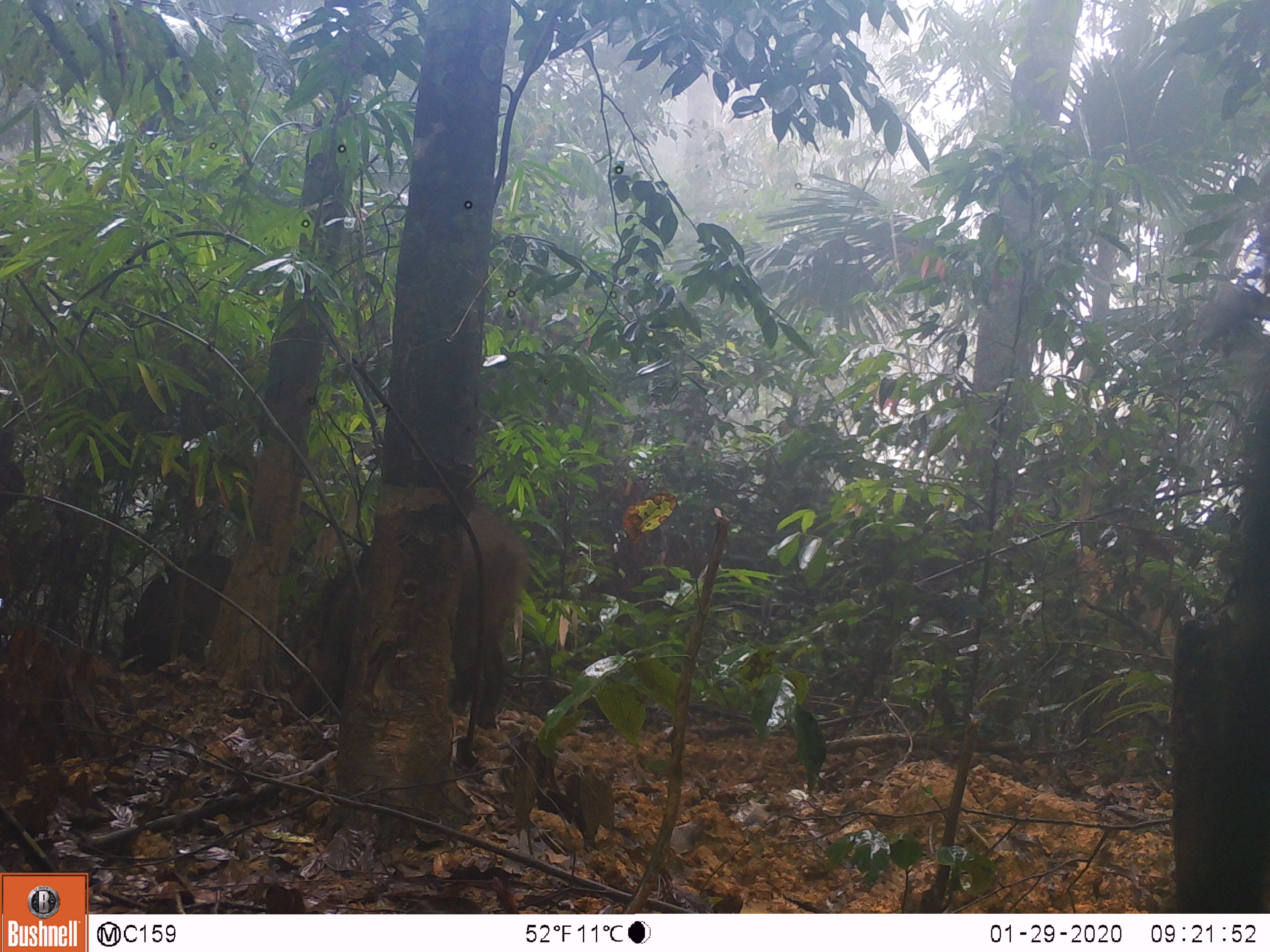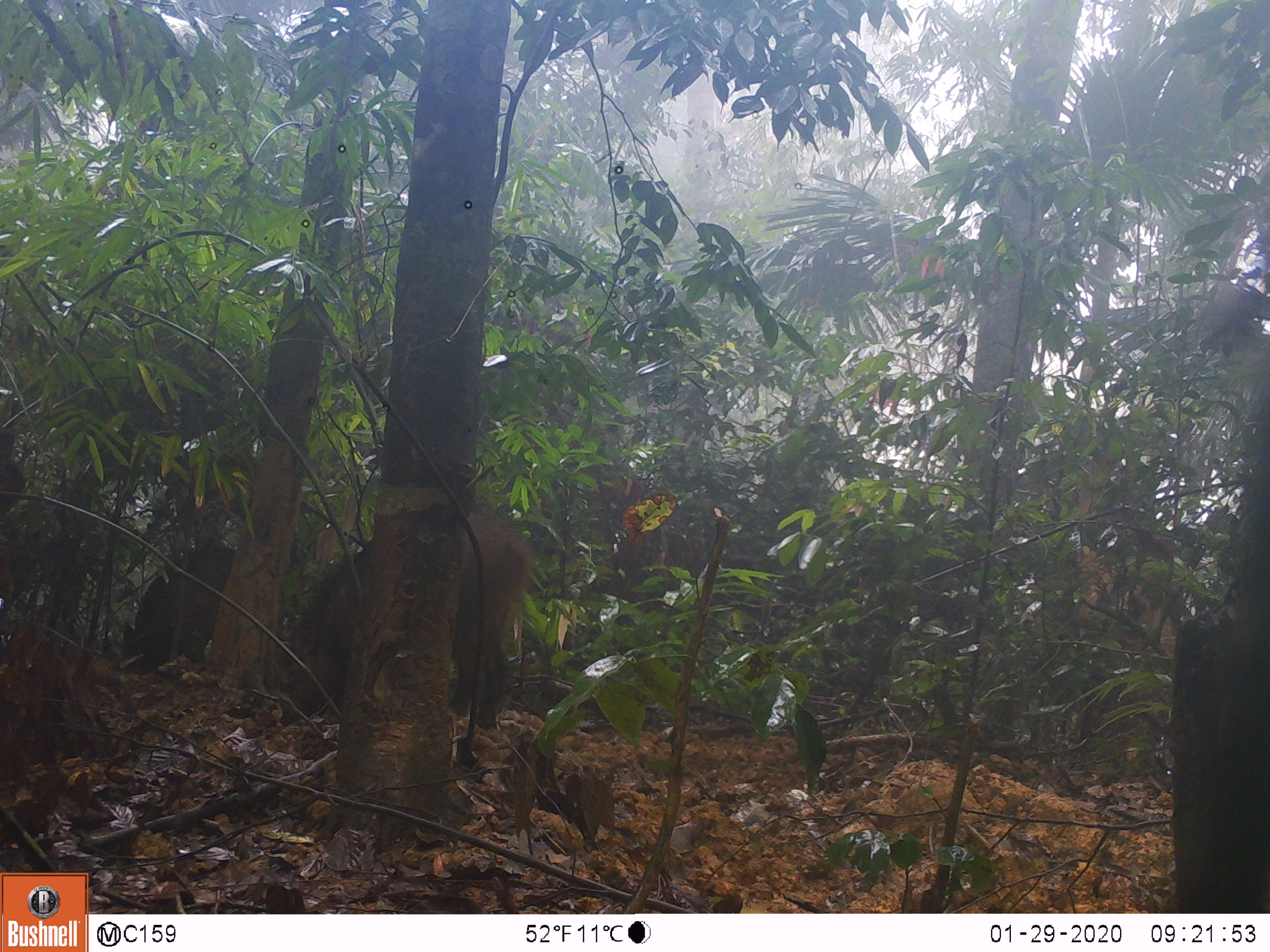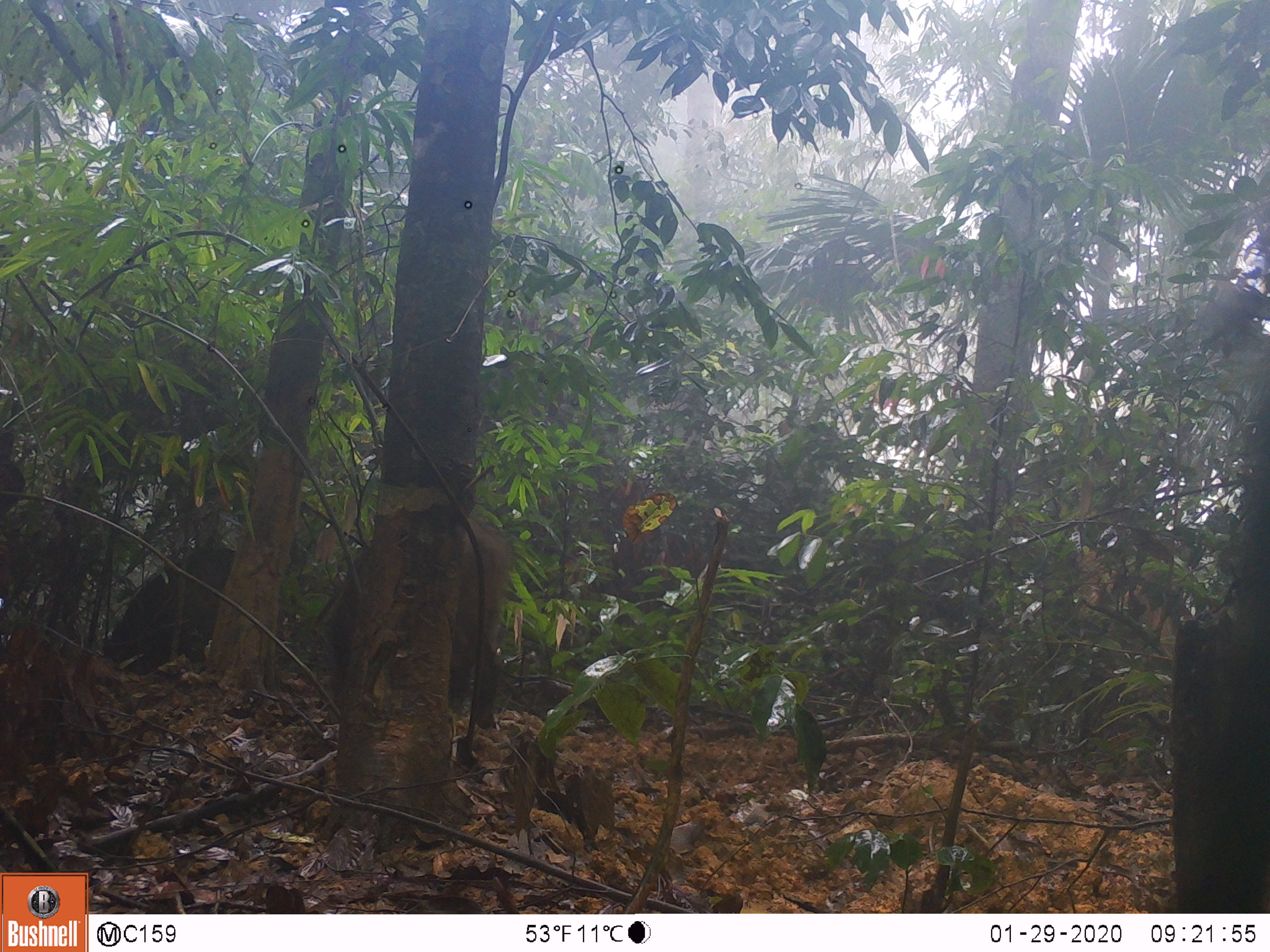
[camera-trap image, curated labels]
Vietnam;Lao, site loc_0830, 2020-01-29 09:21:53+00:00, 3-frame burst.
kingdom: Animalia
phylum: Chordata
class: Mammalia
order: Artiodactyla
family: Suidae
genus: Sus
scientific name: Sus scrofa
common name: eurasian wild pig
Eurasian wild pig (Sus scrofa). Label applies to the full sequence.